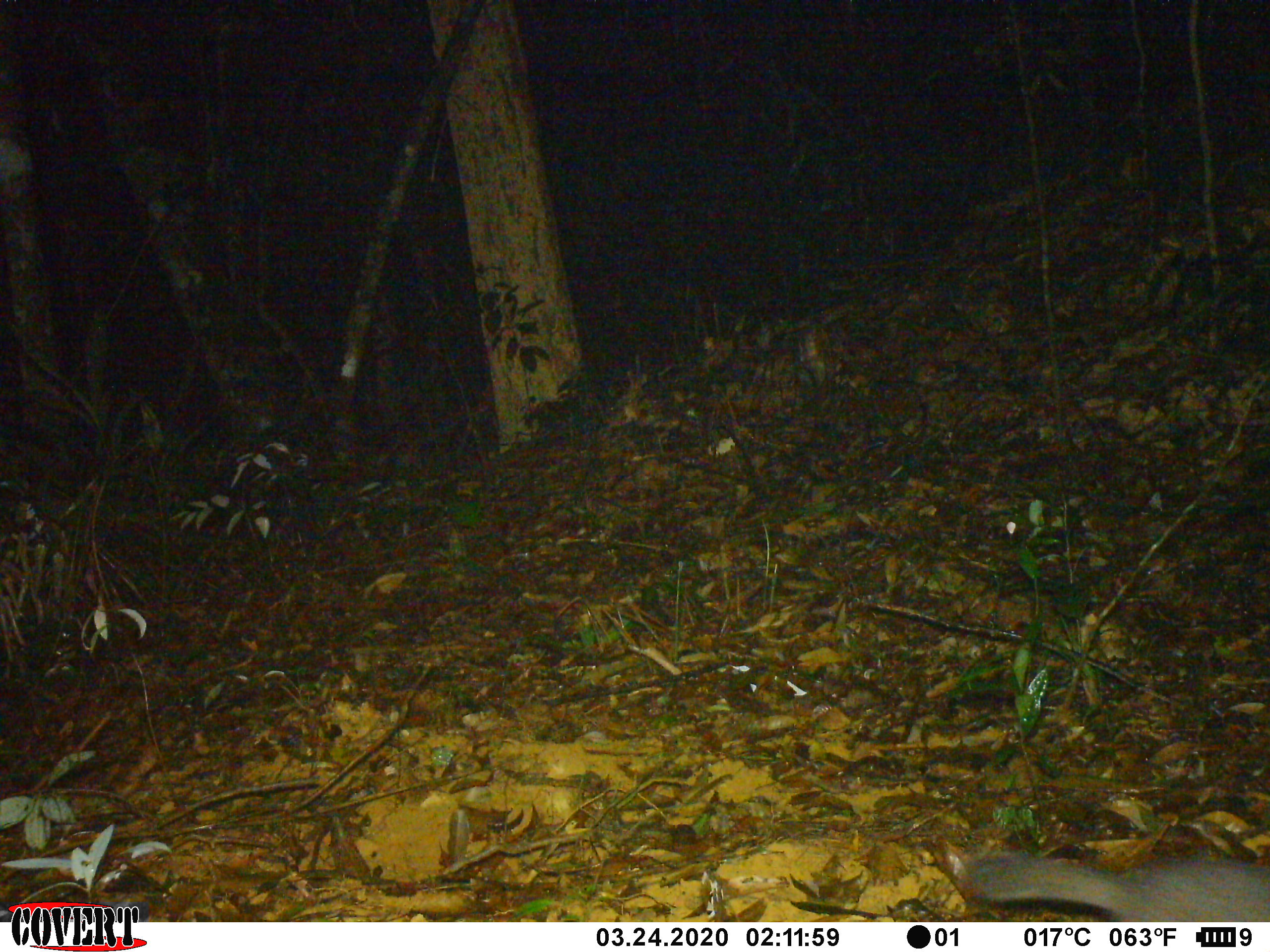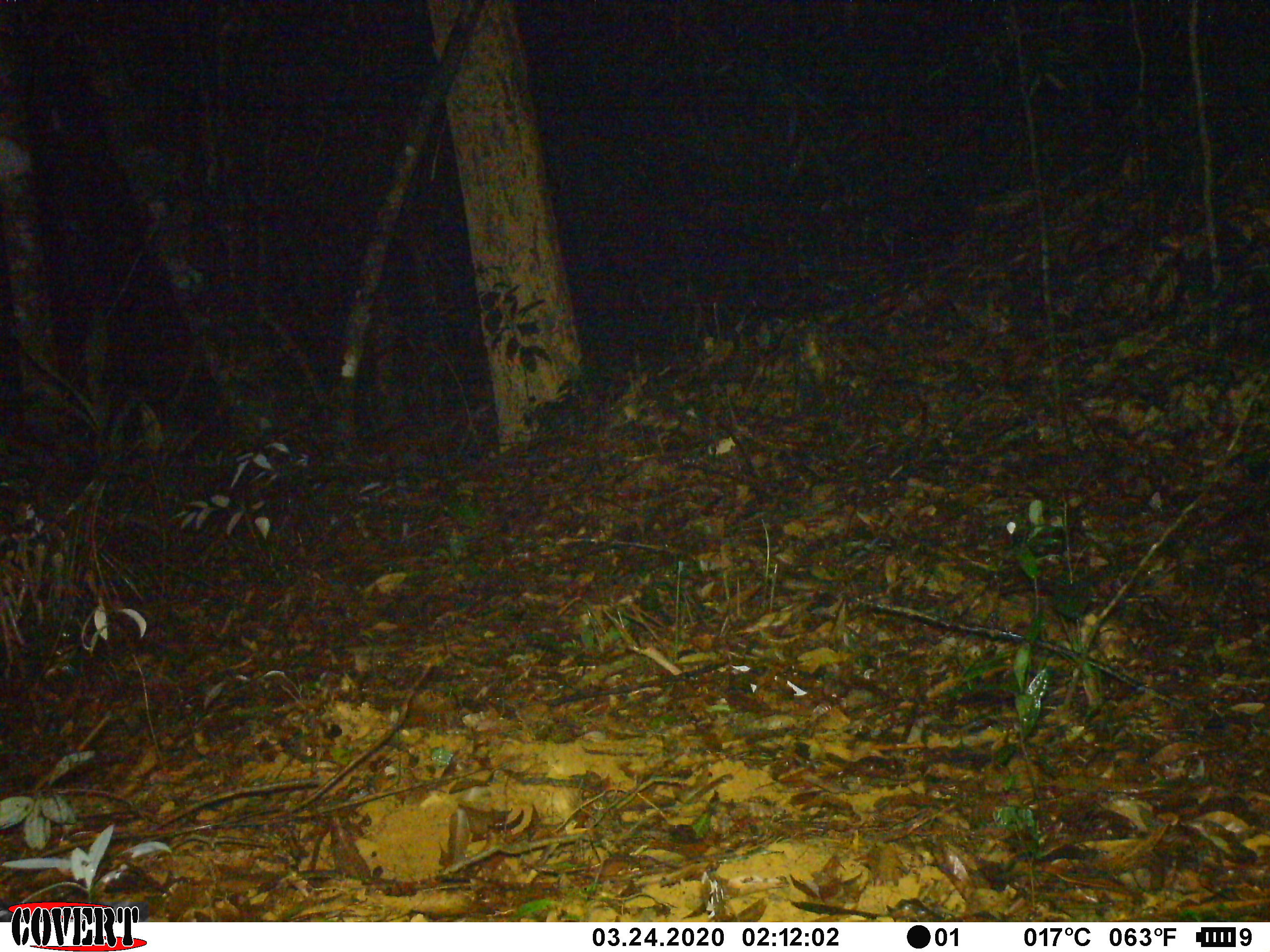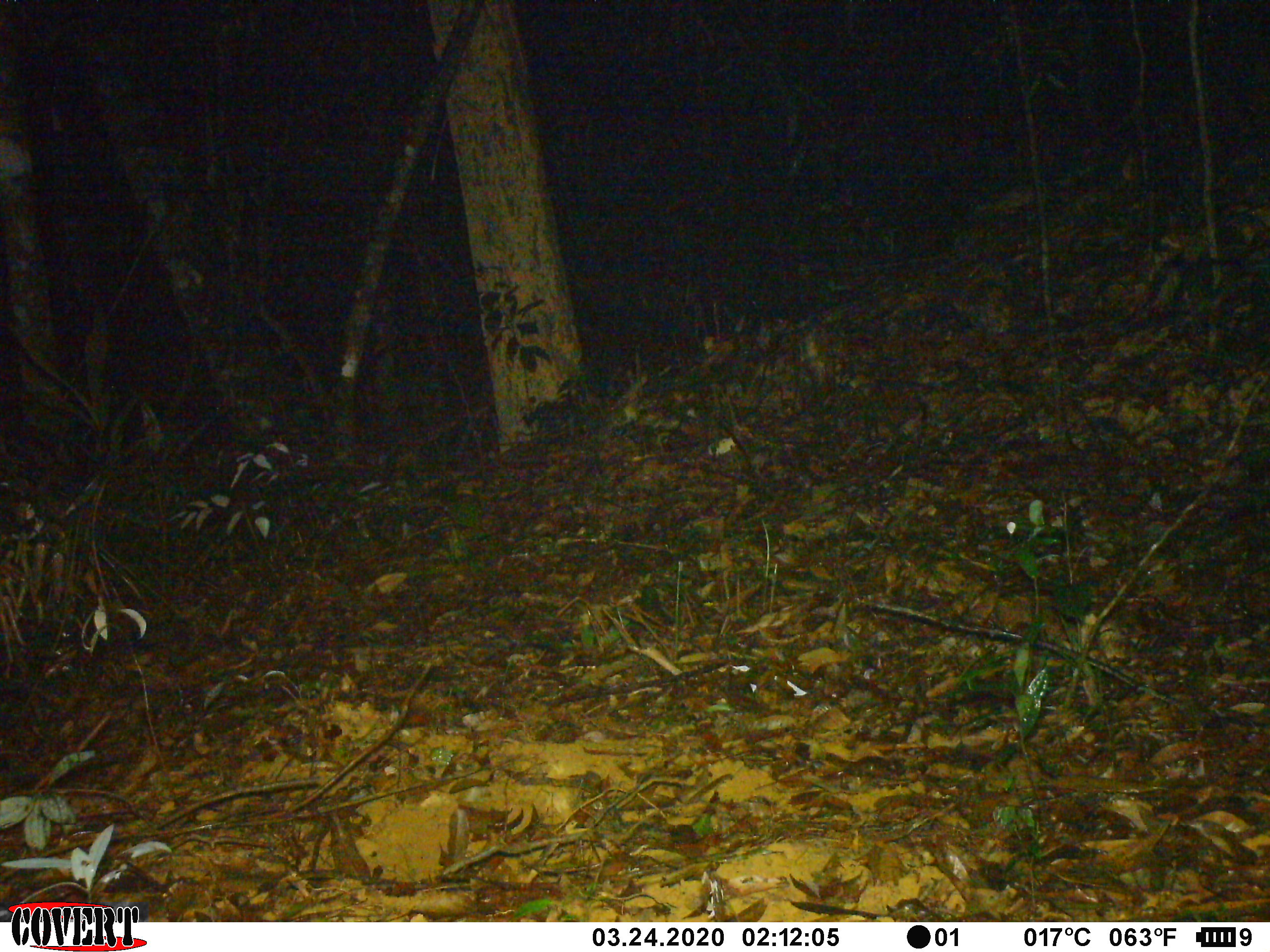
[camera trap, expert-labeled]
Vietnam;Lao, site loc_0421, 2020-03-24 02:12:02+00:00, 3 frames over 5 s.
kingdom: Animalia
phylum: Chordata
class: Mammalia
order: Carnivora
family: Mustelidae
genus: Melogale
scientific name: Melogale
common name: ferret badger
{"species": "ferret badger (Melogale)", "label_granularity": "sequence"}